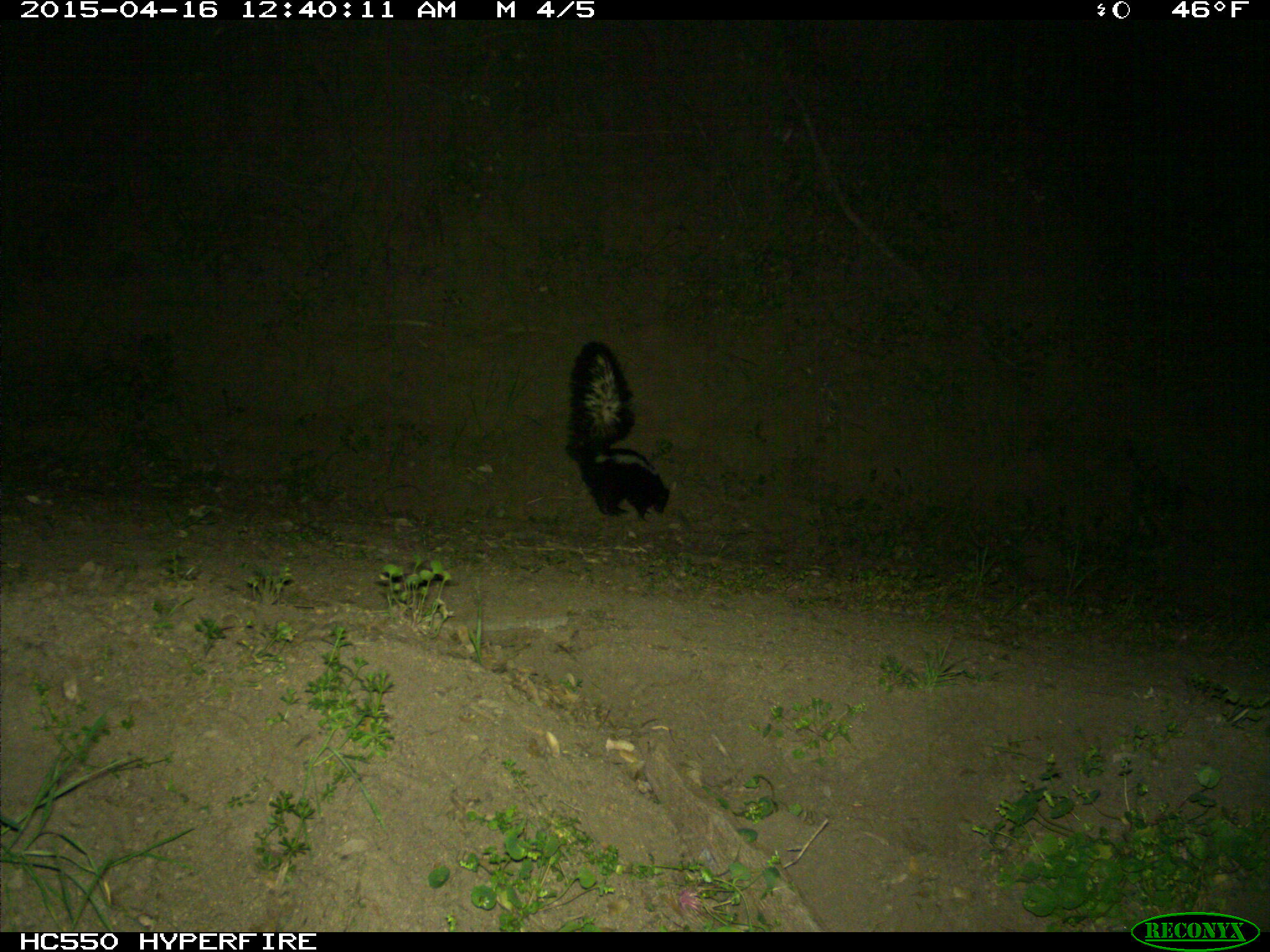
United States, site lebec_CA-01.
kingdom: Animalia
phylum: Chordata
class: Mammalia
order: Carnivora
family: Mephitidae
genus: Mephitis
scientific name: Mephitis mephitis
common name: striped skunk